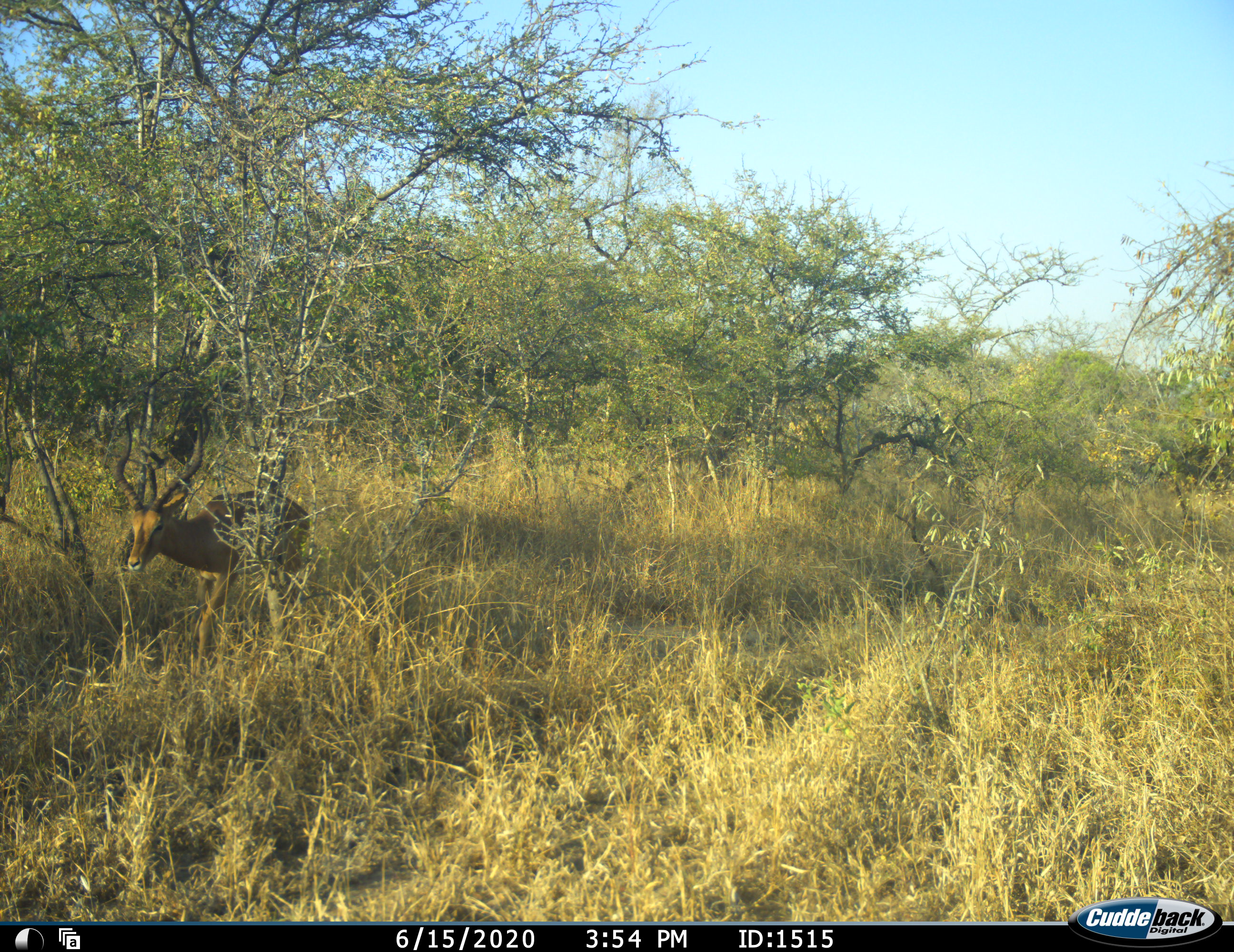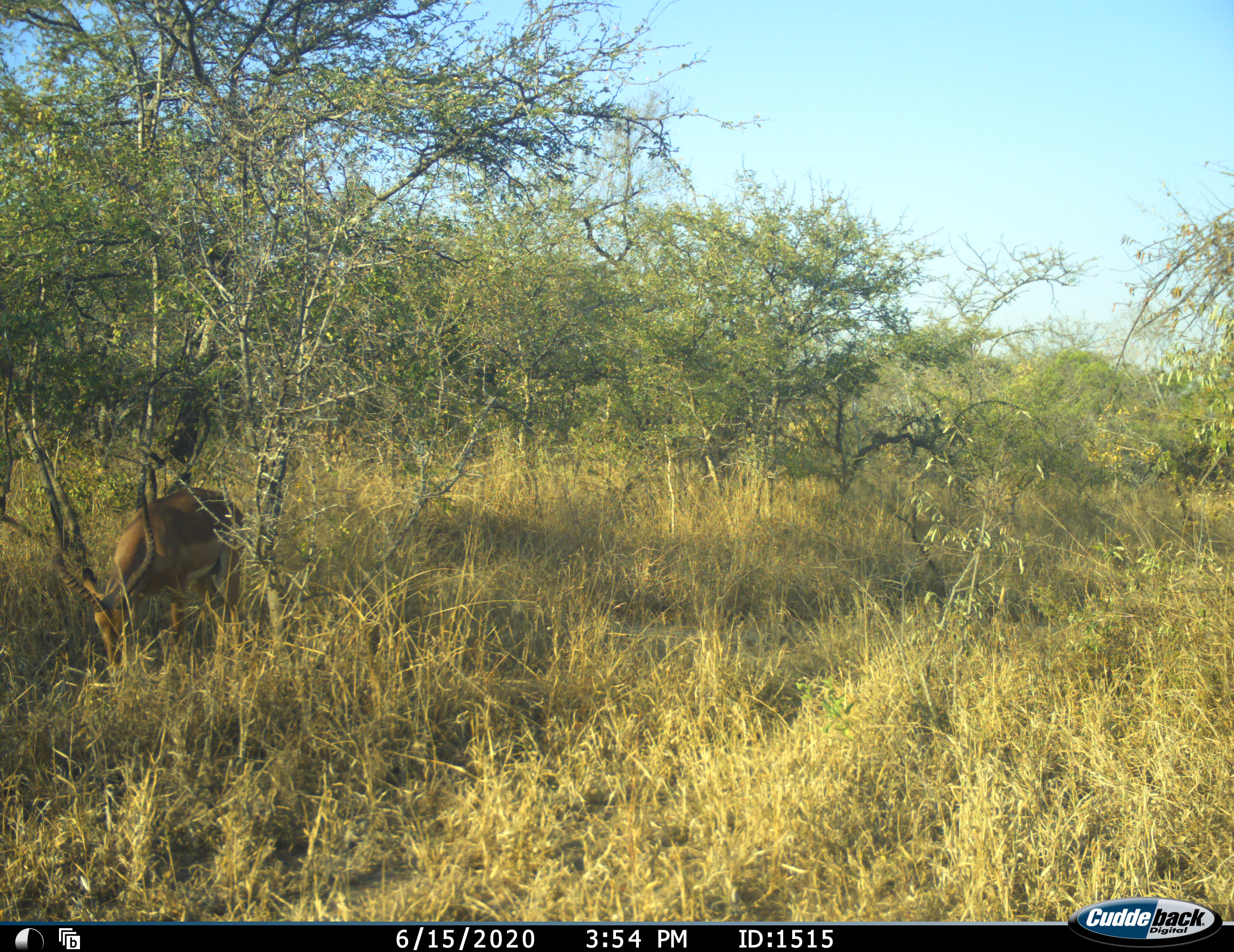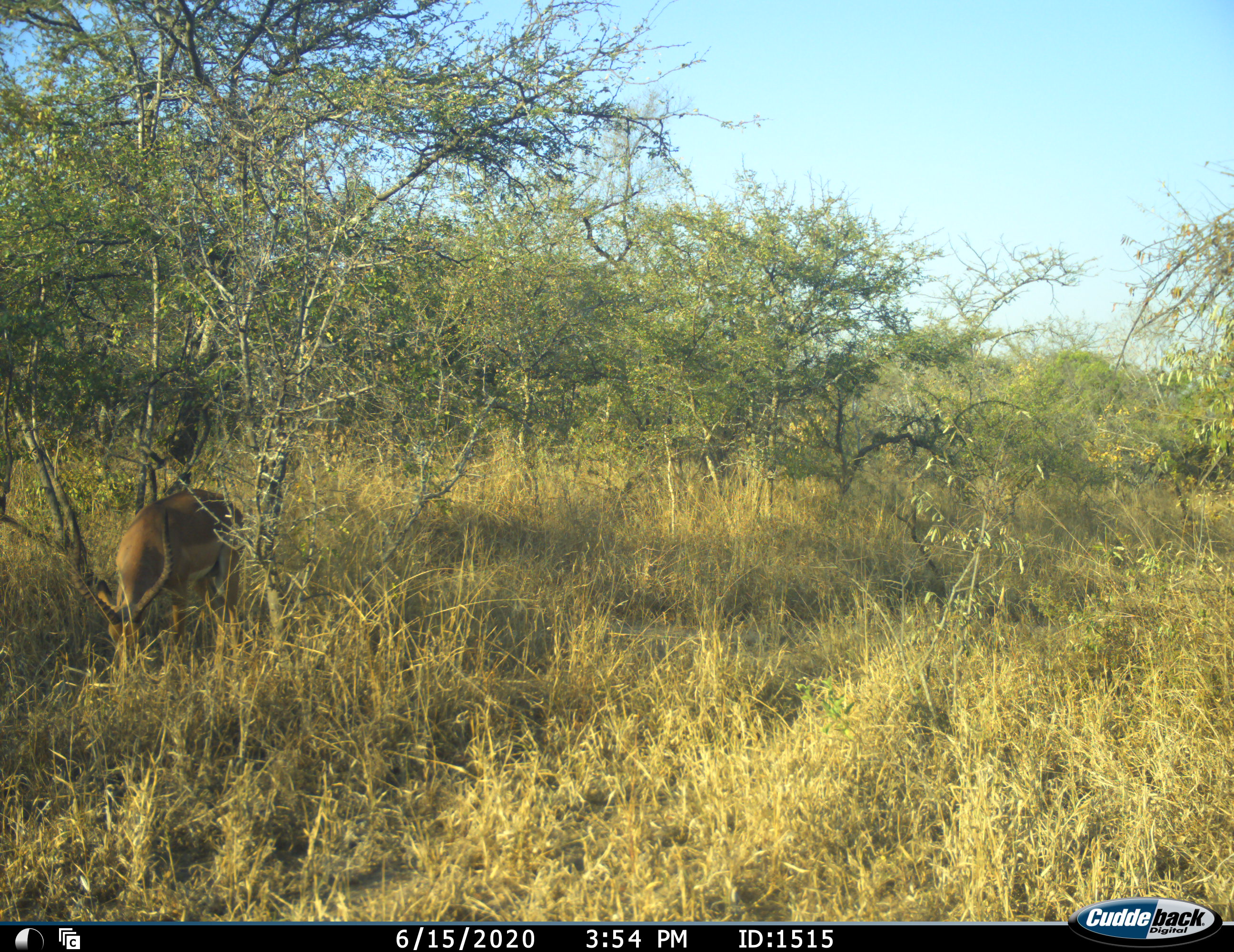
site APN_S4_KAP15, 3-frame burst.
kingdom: Animalia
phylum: Chordata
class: Mammalia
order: Artiodactyla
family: Bovidae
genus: Aepyceros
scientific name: Aepyceros melampus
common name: impala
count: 1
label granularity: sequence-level